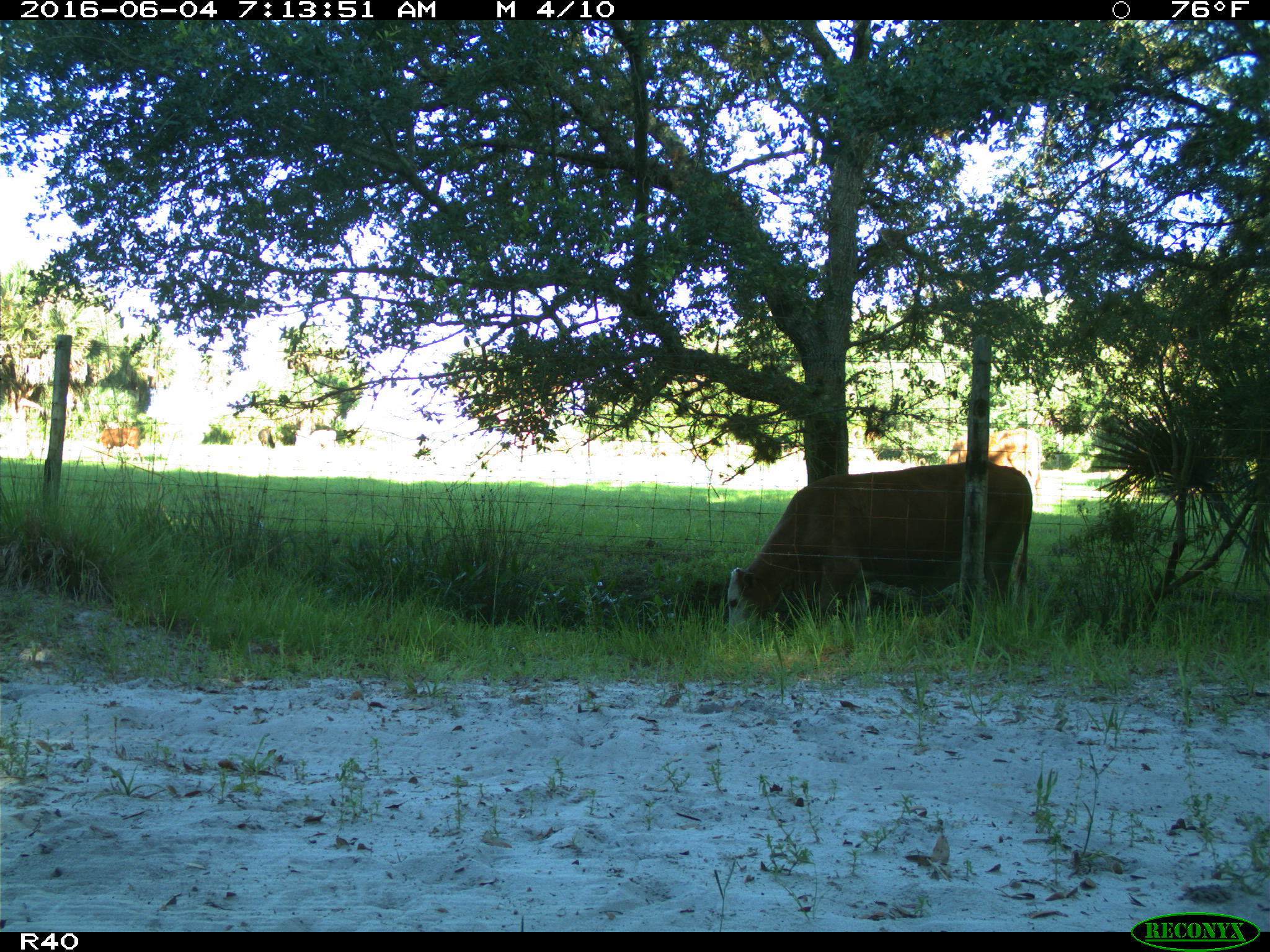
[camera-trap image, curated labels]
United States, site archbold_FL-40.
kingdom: Animalia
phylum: Chordata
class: Mammalia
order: Artiodactyla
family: Bovidae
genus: Bos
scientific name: Bos taurus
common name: domestic cow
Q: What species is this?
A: Bos taurus (domestic cow).